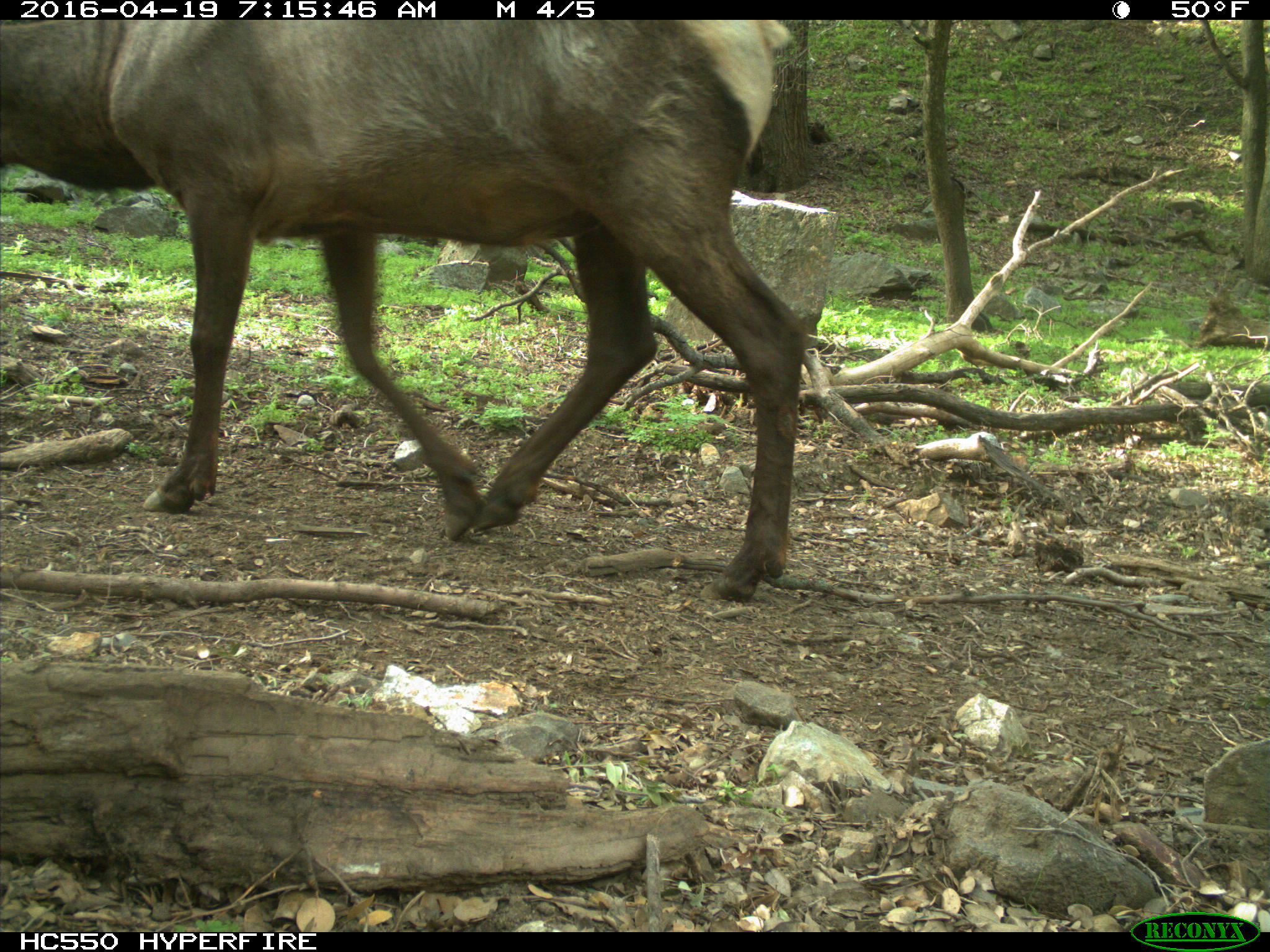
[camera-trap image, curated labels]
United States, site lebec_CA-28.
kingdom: Animalia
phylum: Chordata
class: Mammalia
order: Artiodactyla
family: Cervidae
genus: Cervus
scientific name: Cervus canadensis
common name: elk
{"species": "Cervus canadensis (elk)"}